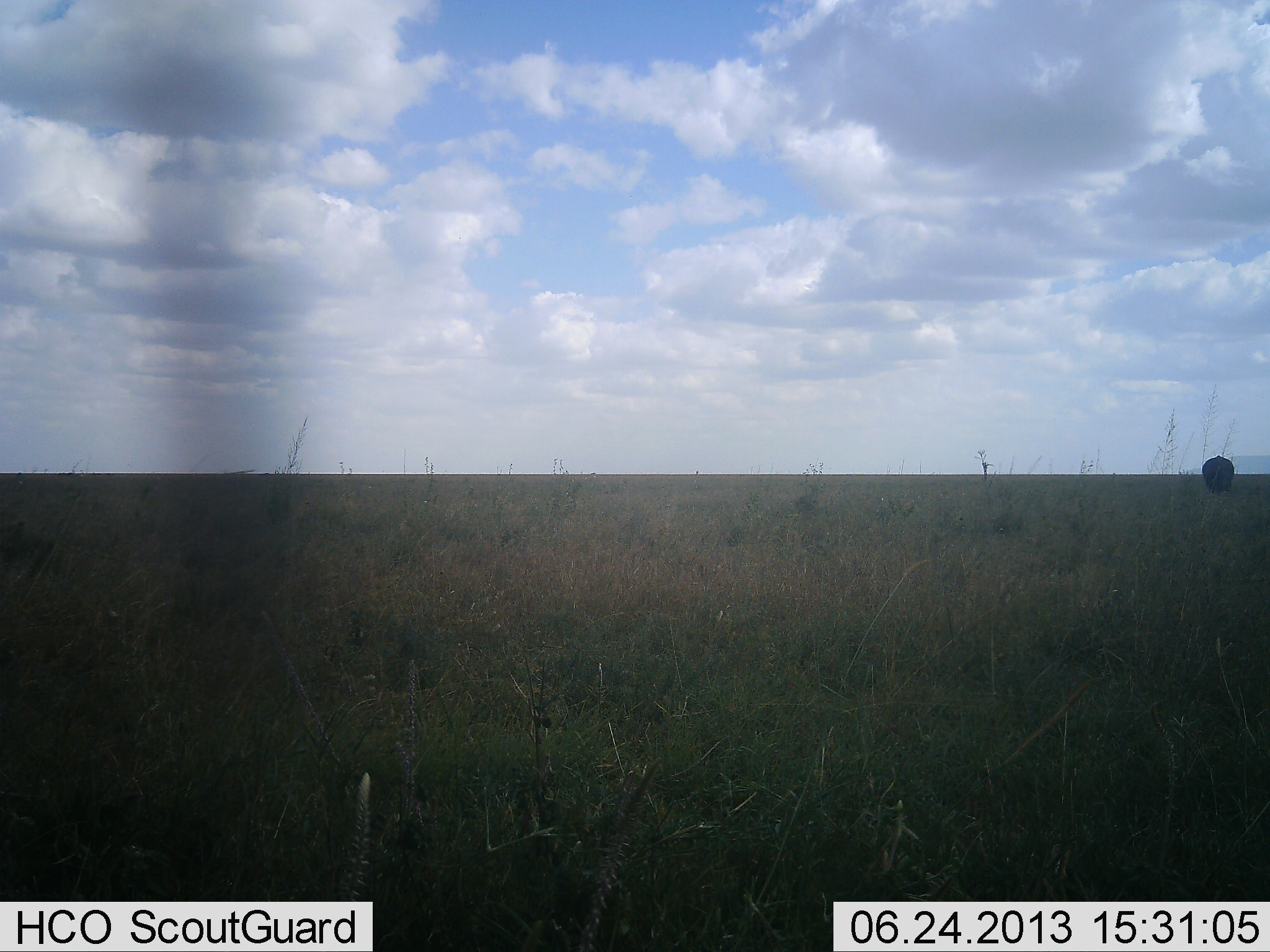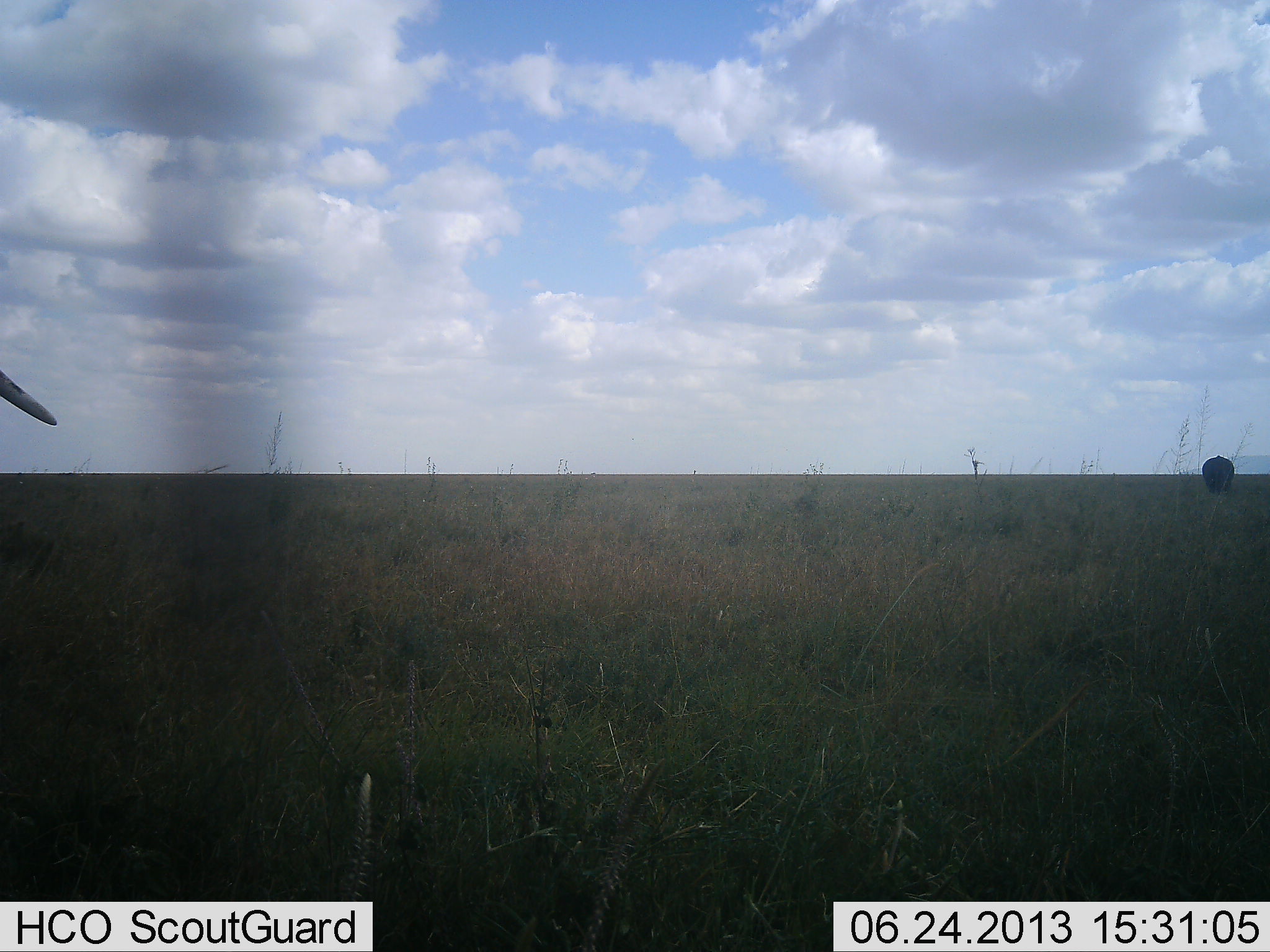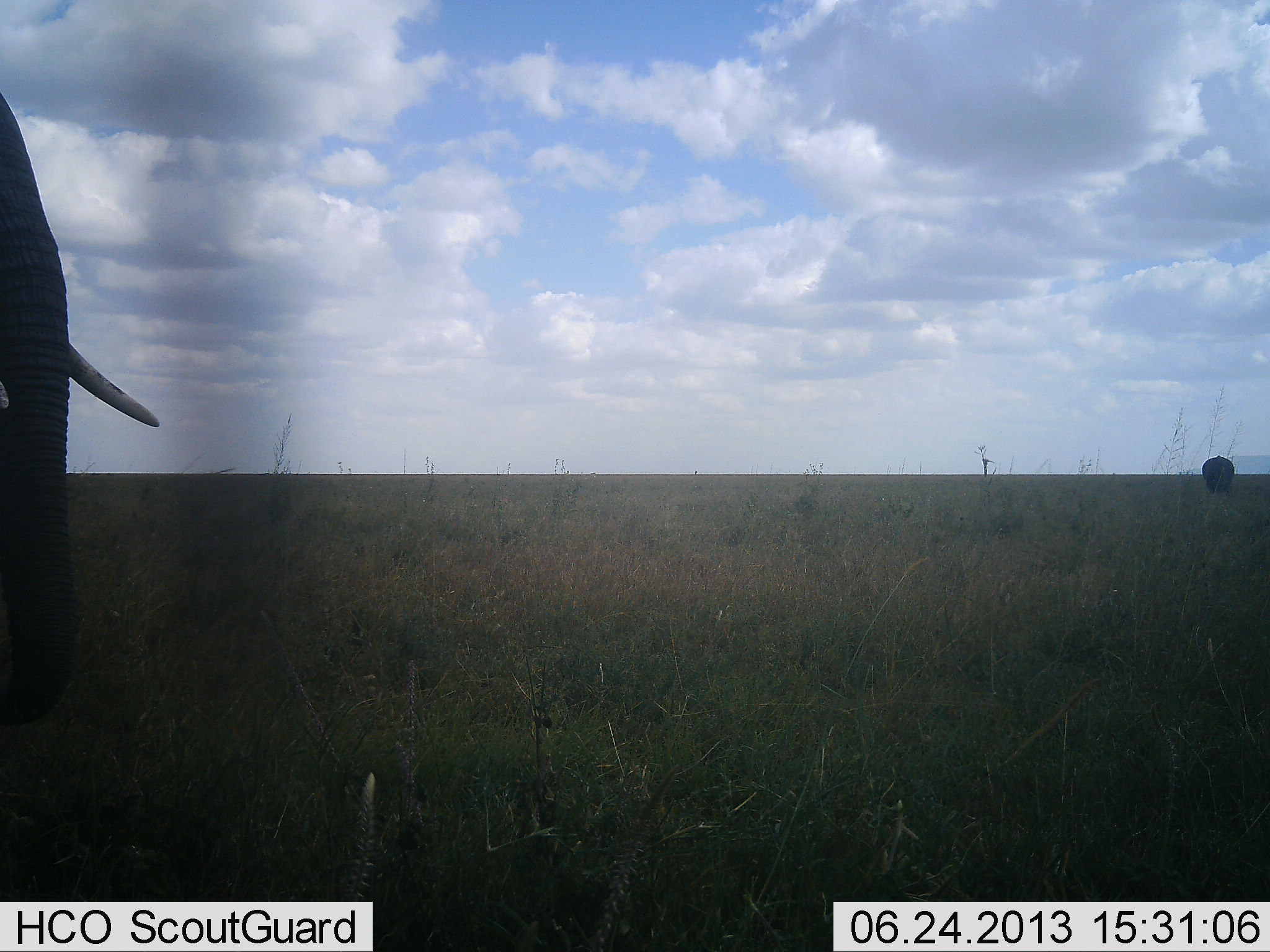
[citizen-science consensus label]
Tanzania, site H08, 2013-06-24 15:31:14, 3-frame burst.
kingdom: Animalia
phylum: Chordata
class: Mammalia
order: Proboscidea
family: Elephantidae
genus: Loxodonta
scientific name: Loxodonta africana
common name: african bush elephant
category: elephant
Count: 2.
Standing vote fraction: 52%.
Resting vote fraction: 0%.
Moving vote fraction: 84%.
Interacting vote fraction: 0%.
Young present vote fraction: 0%.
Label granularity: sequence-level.